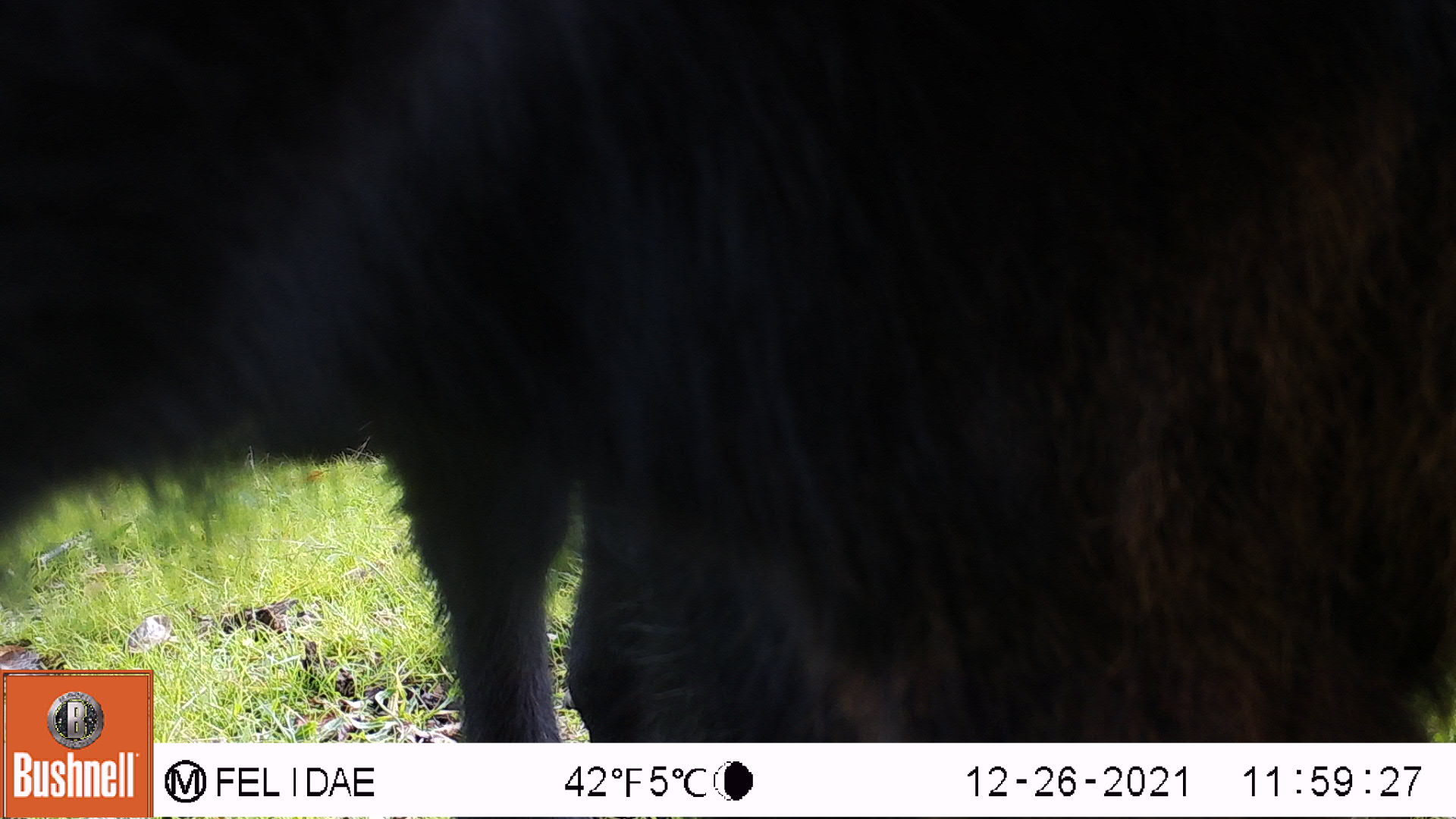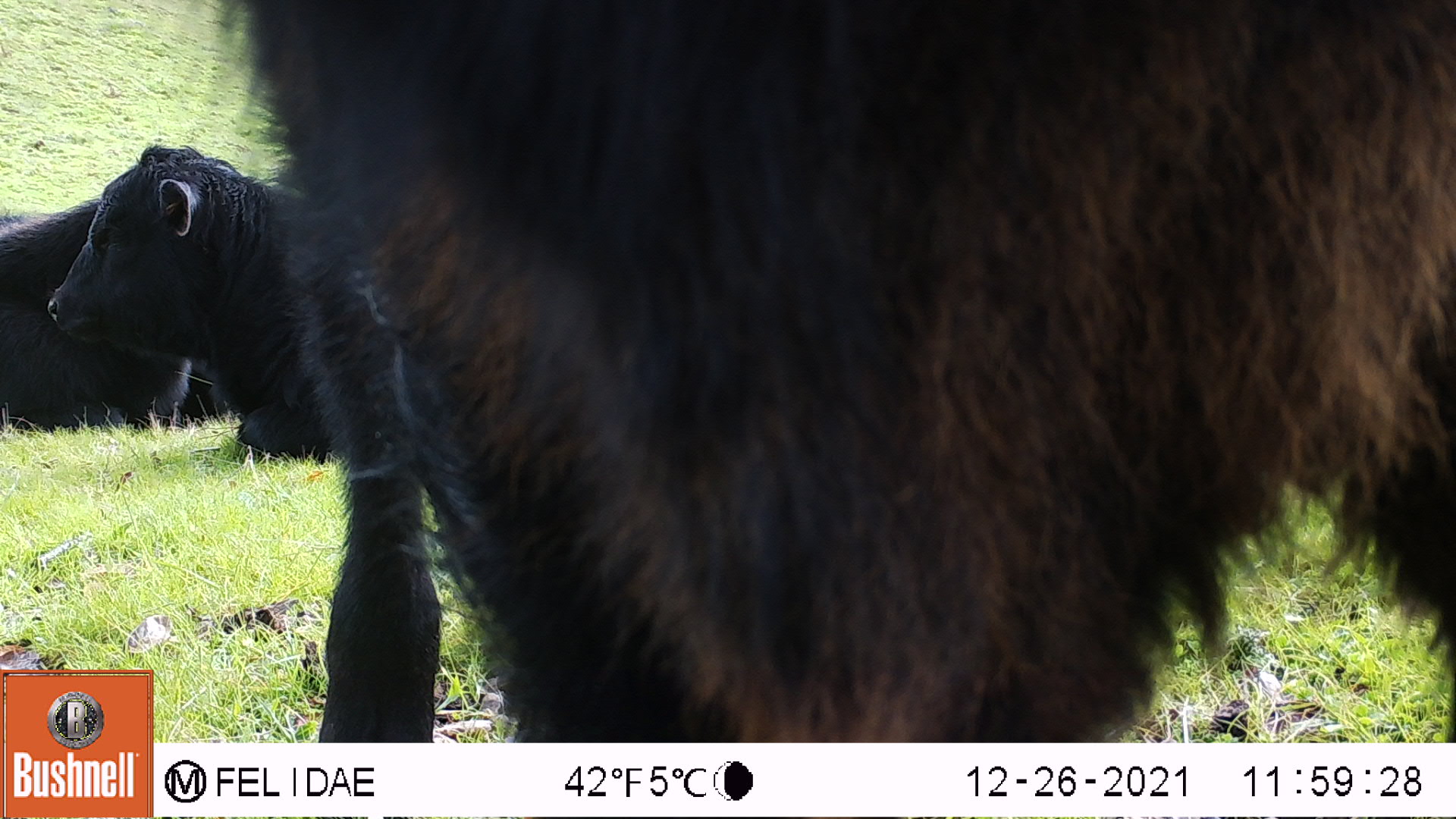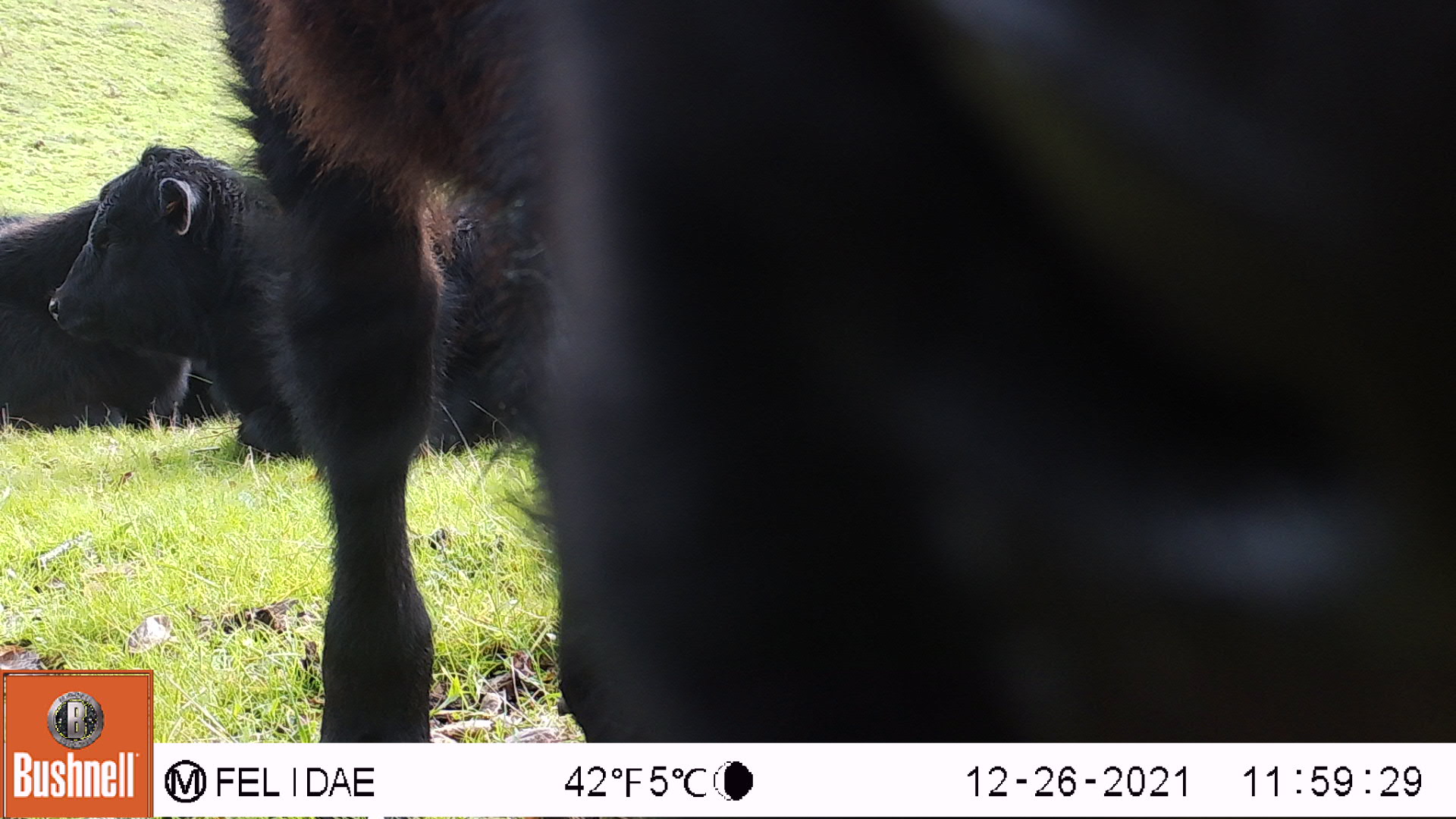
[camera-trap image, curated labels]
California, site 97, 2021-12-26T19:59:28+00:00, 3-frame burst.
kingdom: Animalia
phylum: Chordata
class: Mammalia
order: Artiodactyla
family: Bovidae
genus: Bos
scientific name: Bos taurus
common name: domestic cattle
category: cattle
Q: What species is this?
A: Cattle (domestic cattle) (Bos taurus).